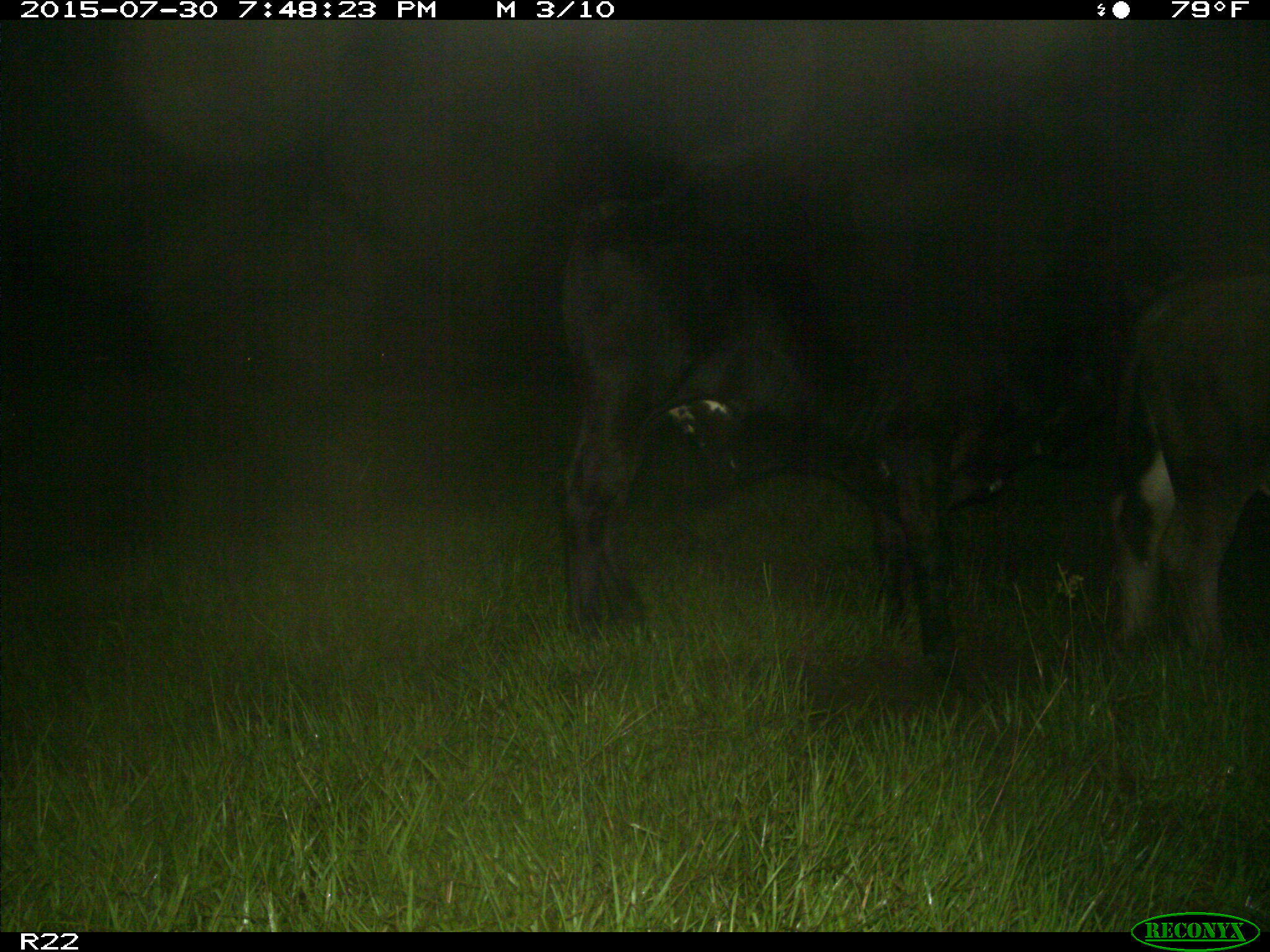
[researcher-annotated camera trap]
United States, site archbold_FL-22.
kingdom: Animalia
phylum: Chordata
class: Mammalia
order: Artiodactyla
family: Bovidae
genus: Bos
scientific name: Bos taurus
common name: domestic cow